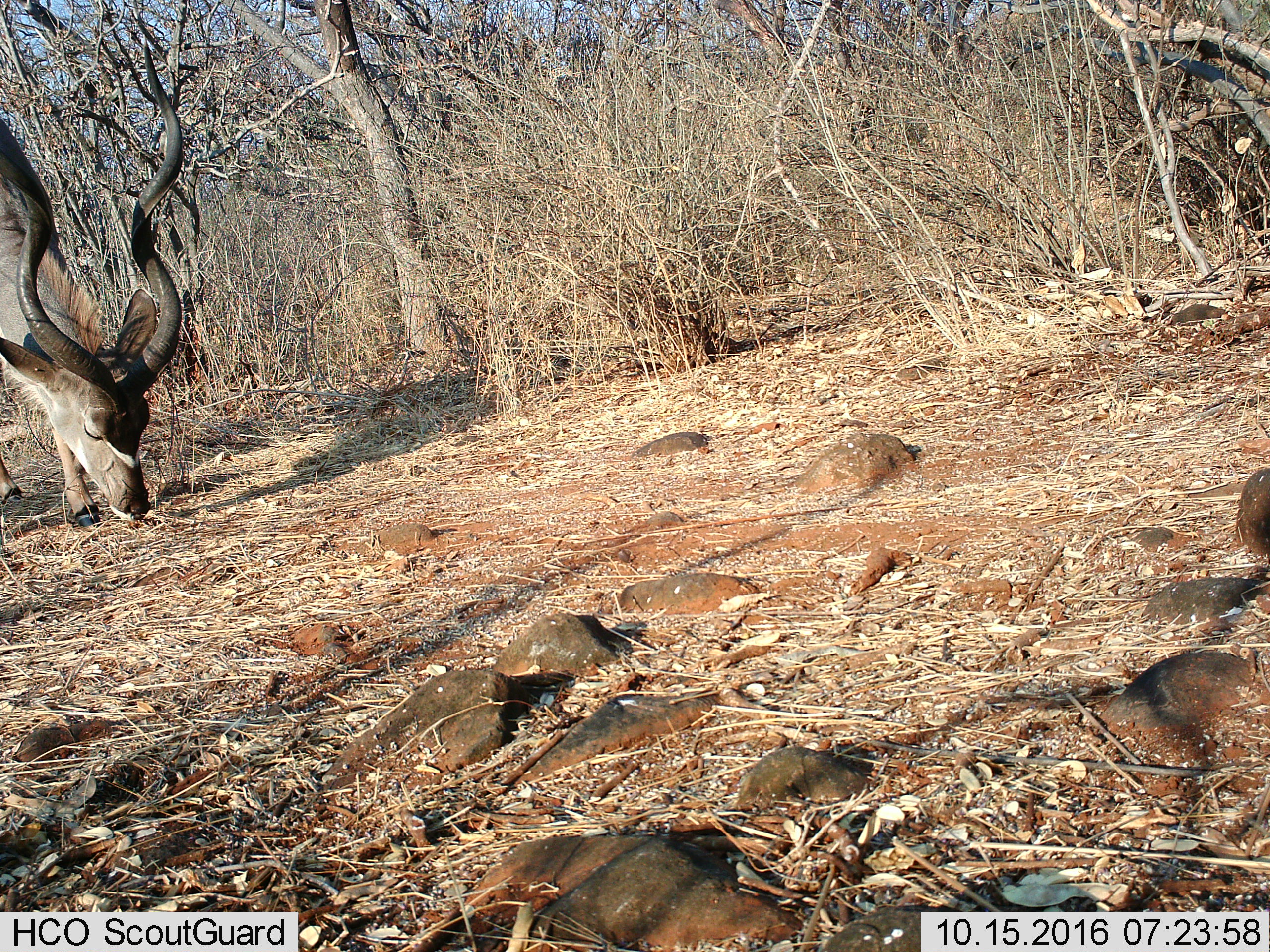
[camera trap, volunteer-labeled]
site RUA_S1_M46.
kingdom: Animalia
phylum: Chordata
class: Mammalia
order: Artiodactyla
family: Bovidae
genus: Tragelaphus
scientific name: Tragelaphus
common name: kudu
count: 1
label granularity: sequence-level